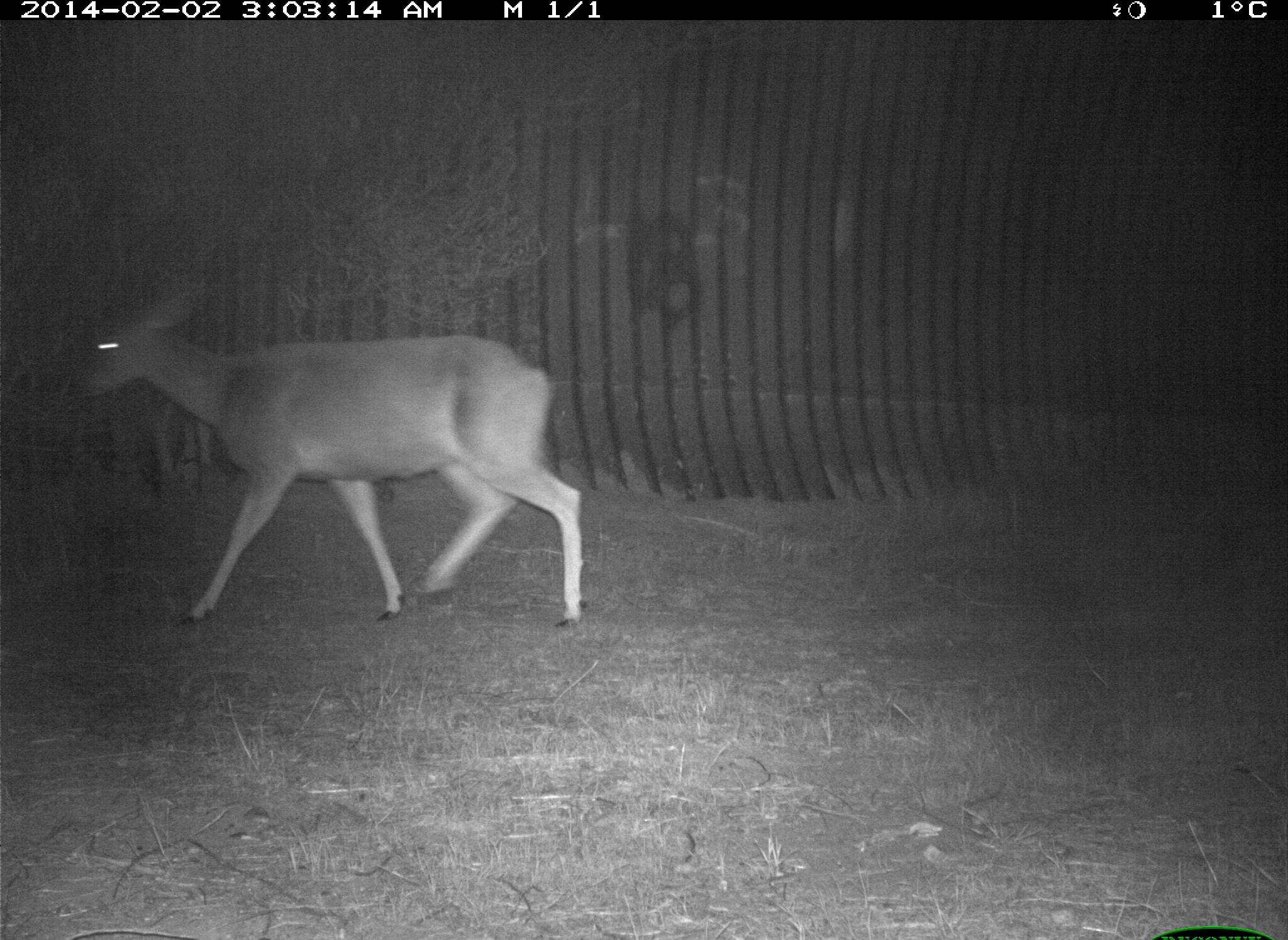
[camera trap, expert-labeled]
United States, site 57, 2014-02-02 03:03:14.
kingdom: Animalia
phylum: Chordata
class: Mammalia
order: Artiodactyla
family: Cervidae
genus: Odocoileus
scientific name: Odocoileus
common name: deer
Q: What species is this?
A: Deer (Odocoileus).